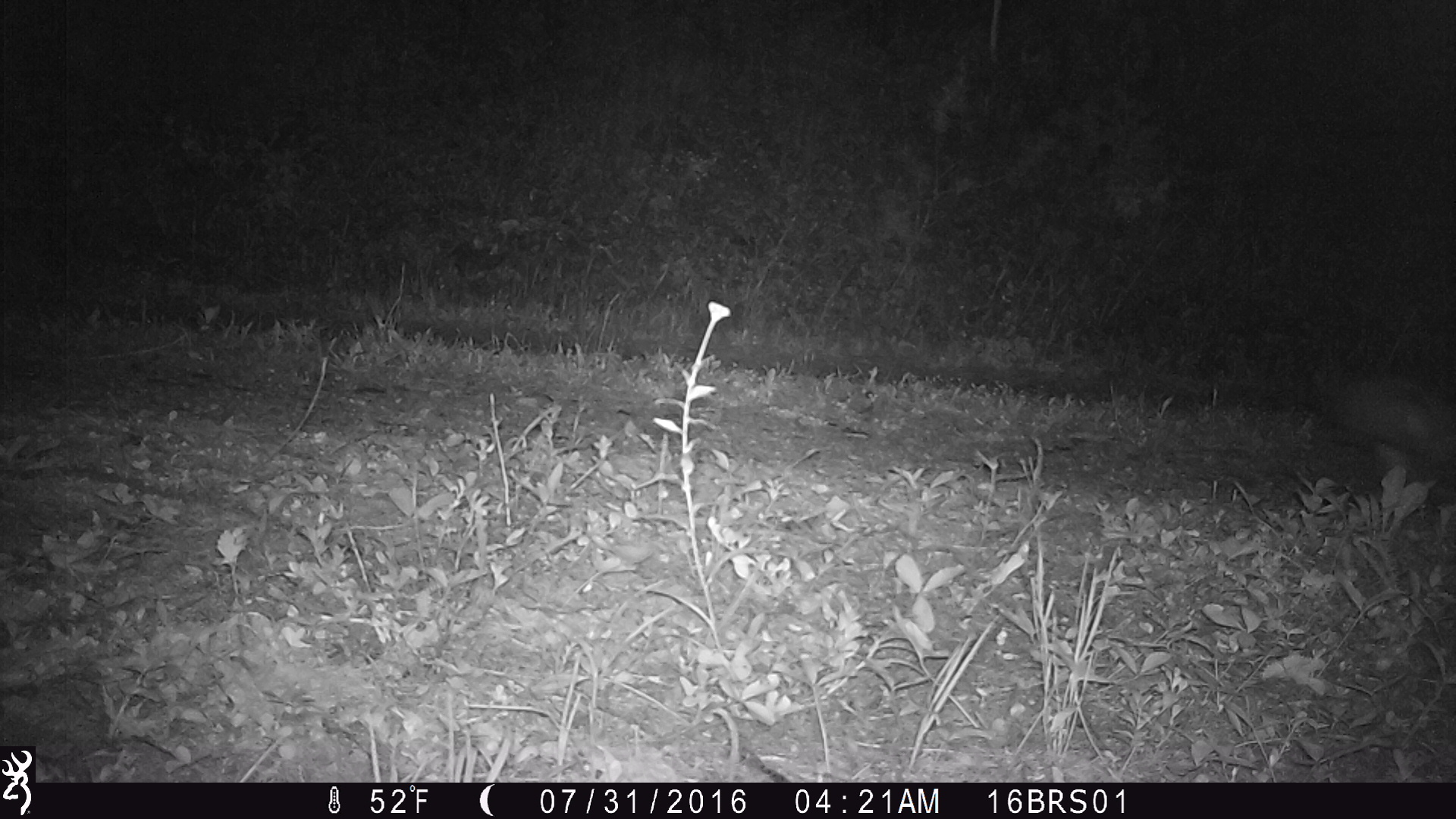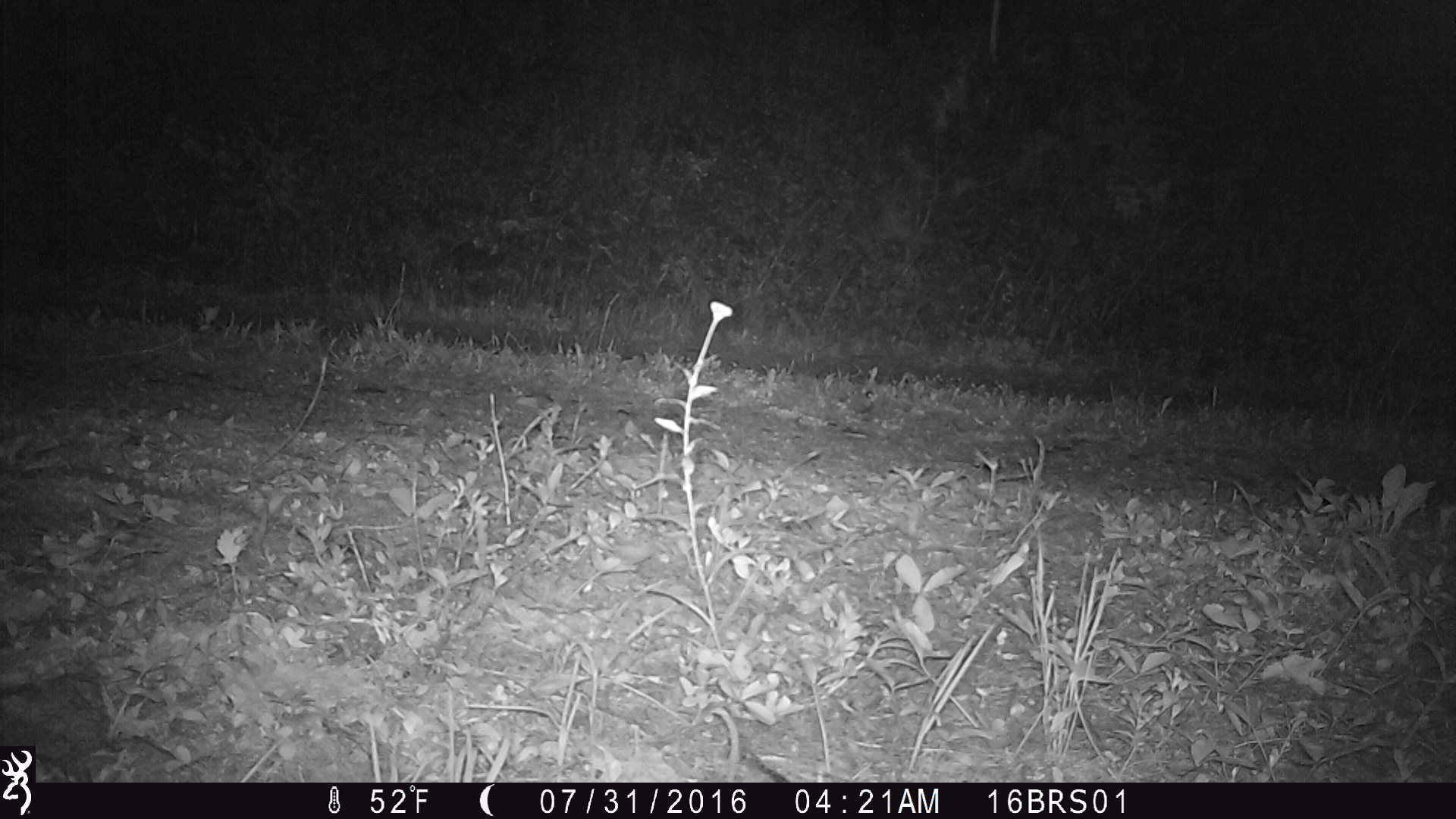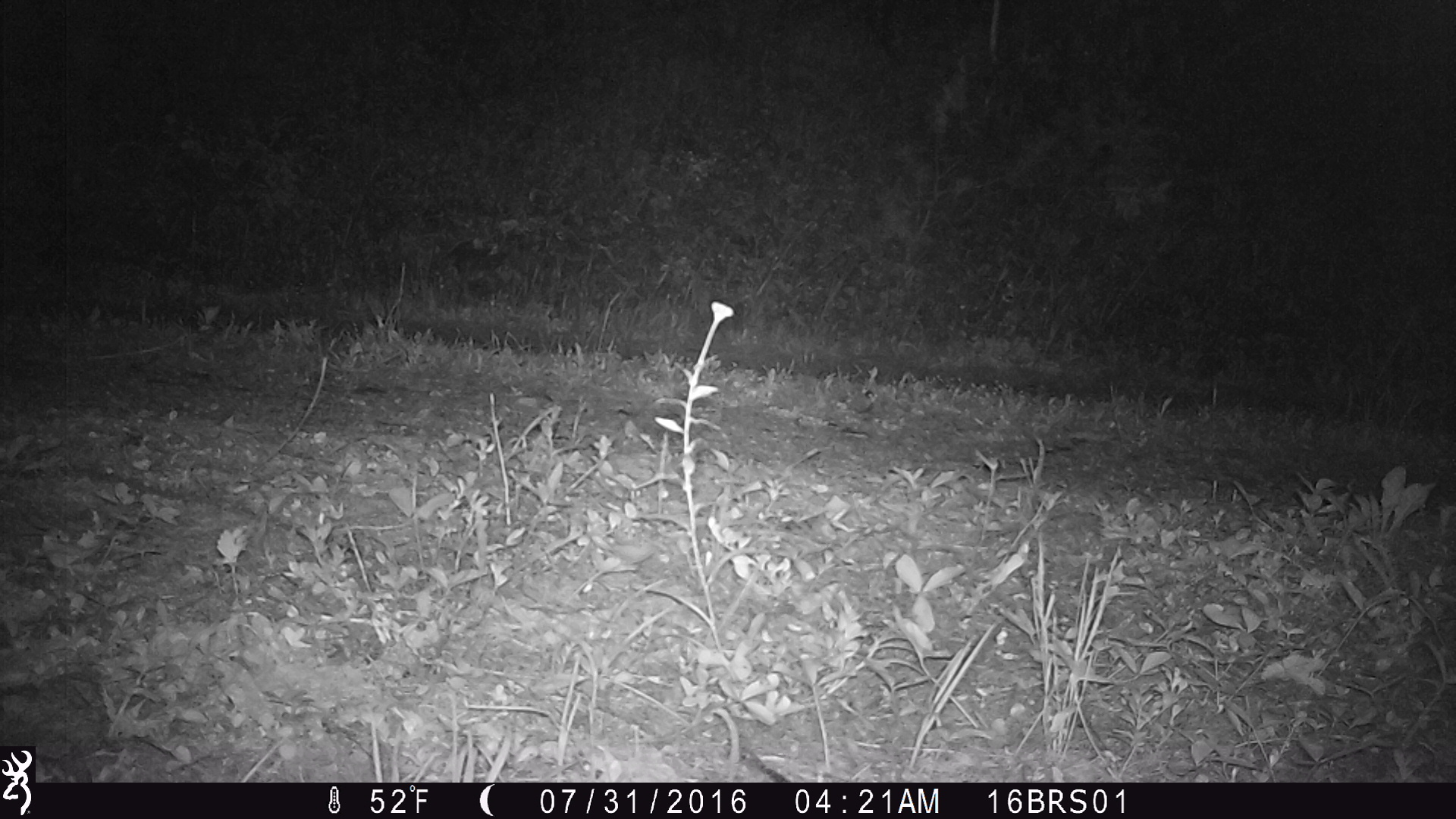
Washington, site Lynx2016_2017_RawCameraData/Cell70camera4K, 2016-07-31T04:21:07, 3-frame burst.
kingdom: Animalia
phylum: Chordata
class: Mammalia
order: Lagomorpha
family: Leporidae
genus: Lepus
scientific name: Lepus americanus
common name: snowshoe hare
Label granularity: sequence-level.